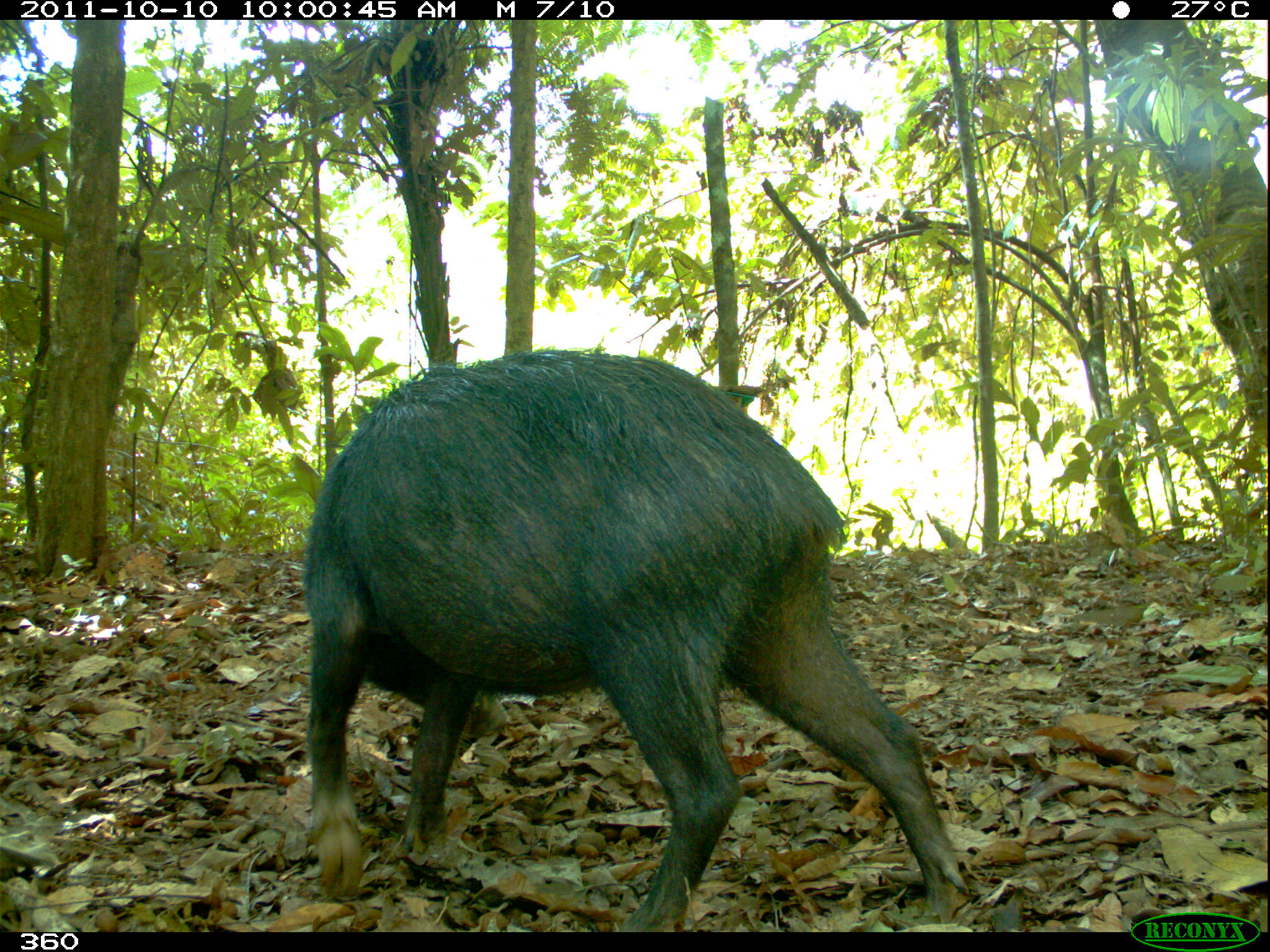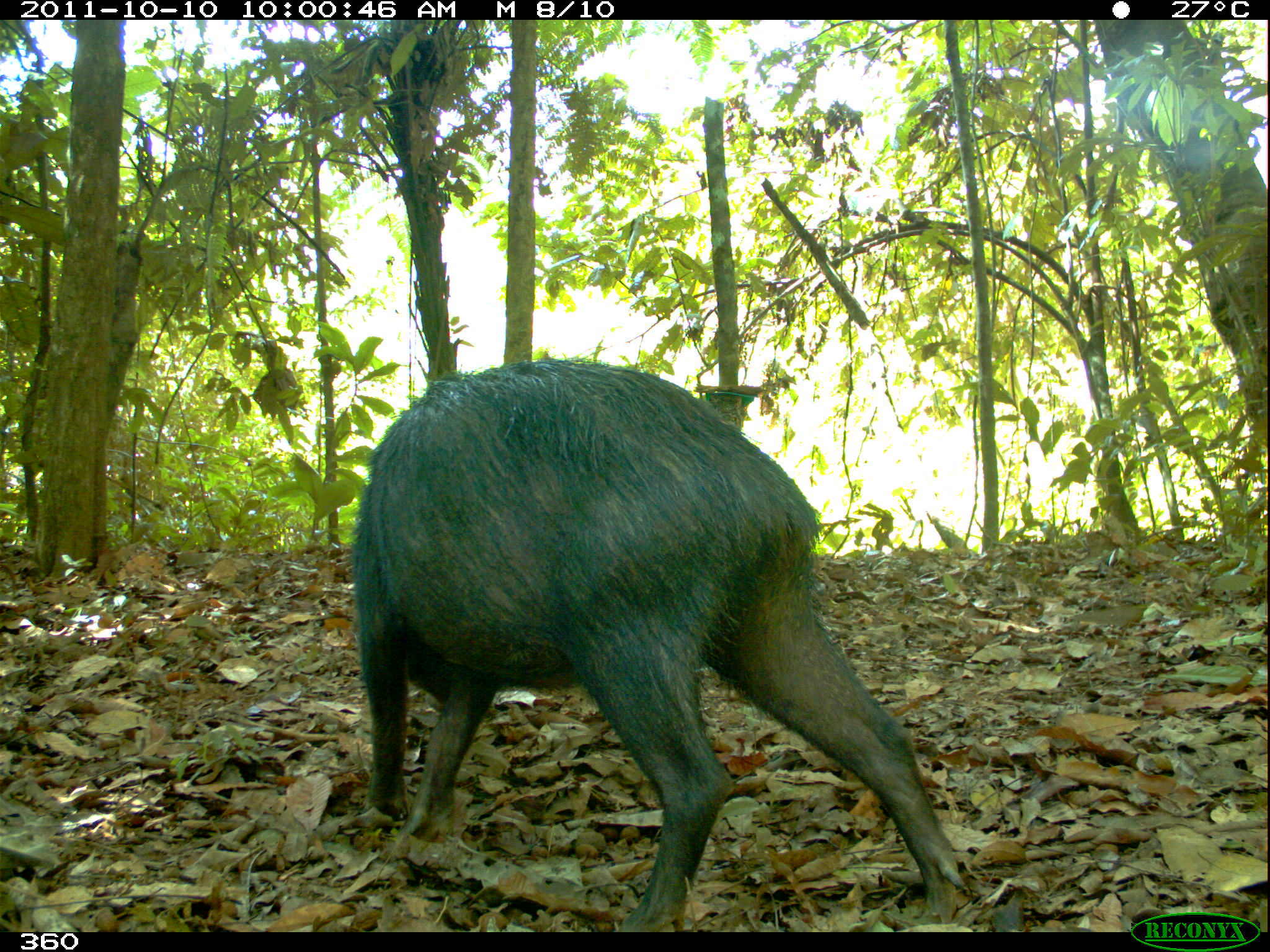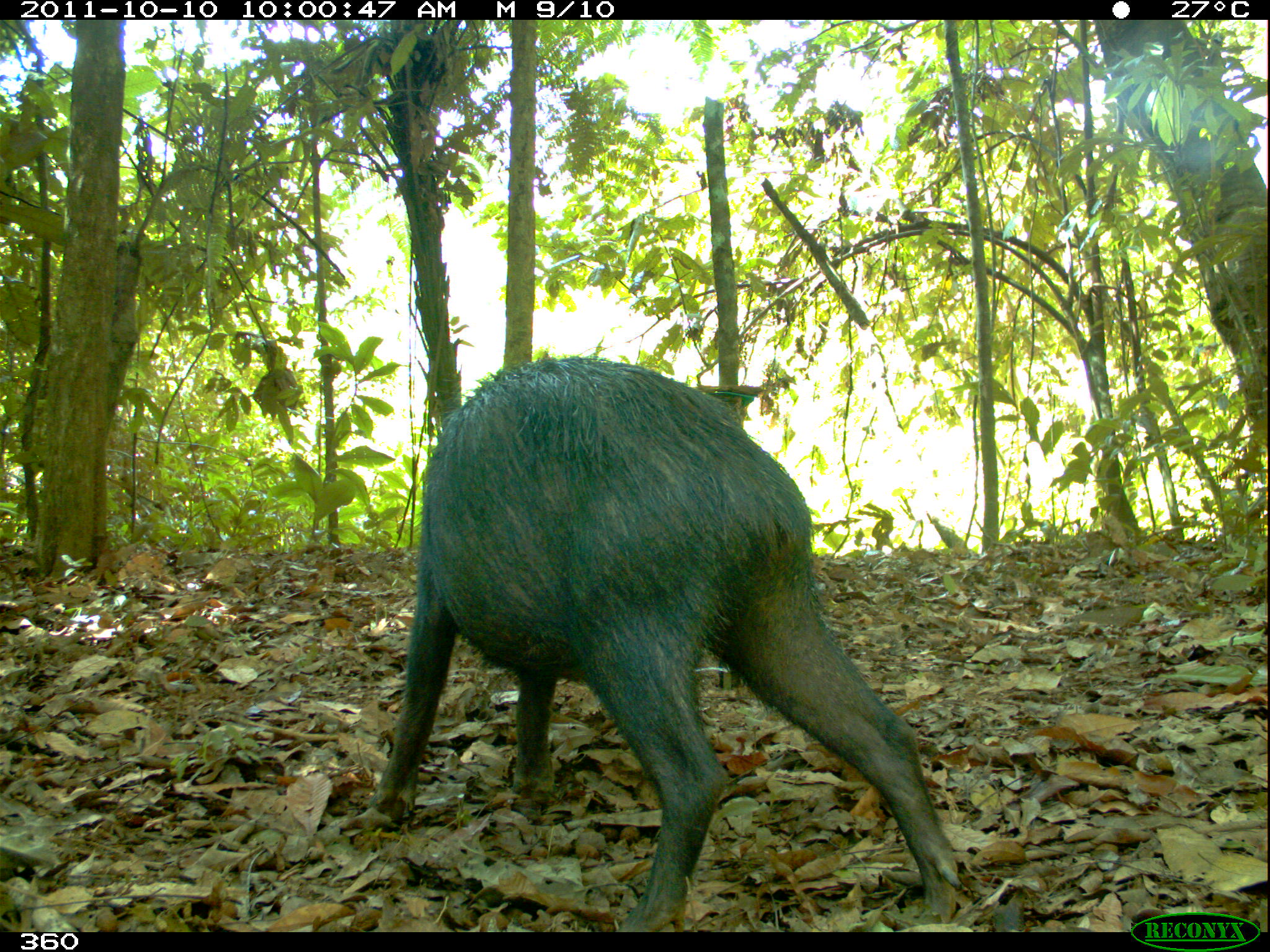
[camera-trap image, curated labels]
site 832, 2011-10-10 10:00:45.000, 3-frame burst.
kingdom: Animalia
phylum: Chordata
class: Mammalia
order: Artiodactyla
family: Tayassuidae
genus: Tayassu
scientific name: Tayassu pecari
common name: white-lipped peccary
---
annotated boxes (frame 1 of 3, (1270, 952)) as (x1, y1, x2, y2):
tayassu pecari: (300, 346, 970, 932)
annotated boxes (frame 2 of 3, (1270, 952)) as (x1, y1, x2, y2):
tayassu pecari: (348, 355, 969, 932)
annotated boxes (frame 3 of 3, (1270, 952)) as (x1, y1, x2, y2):
tayassu pecari: (366, 355, 964, 932)